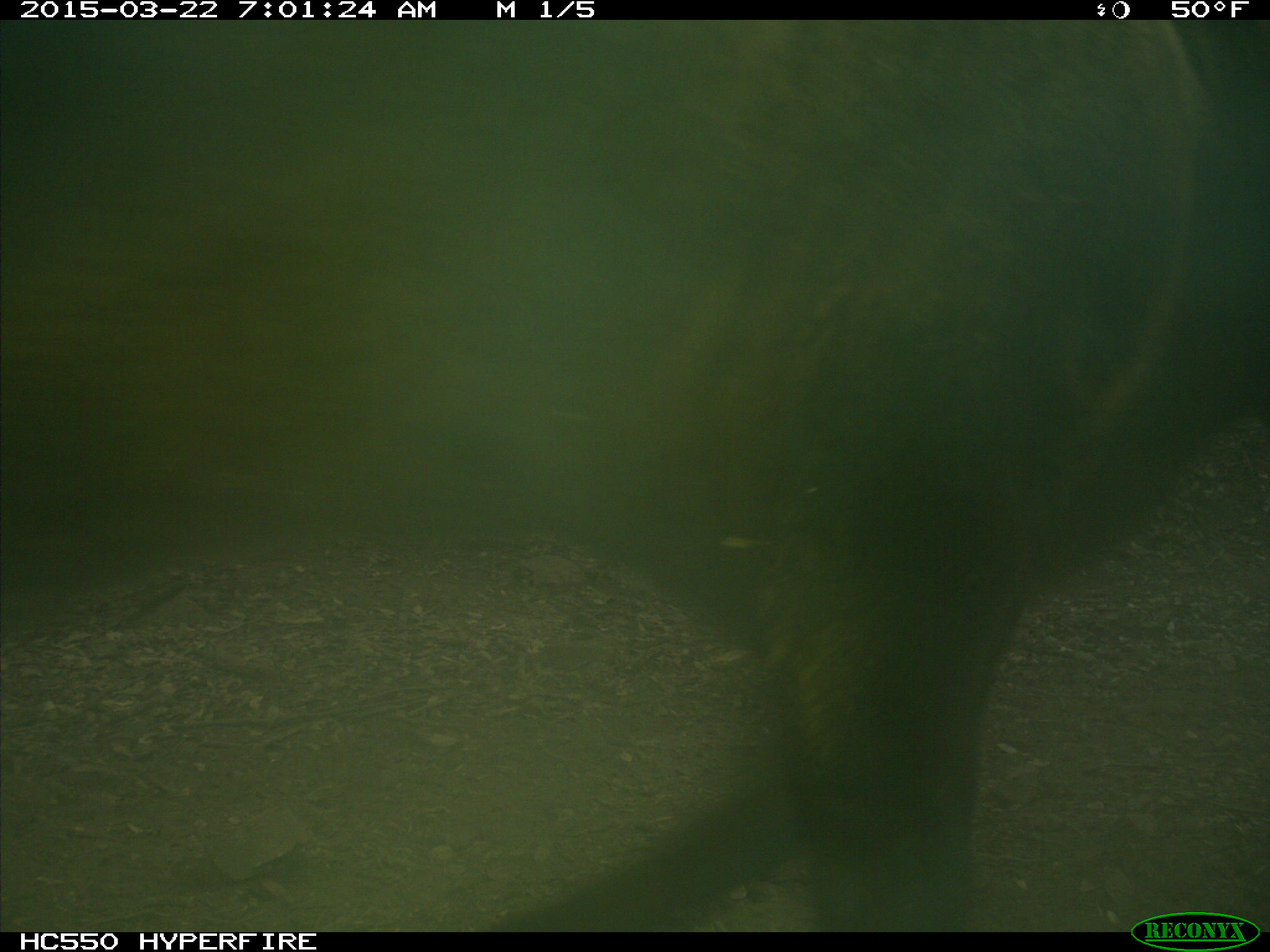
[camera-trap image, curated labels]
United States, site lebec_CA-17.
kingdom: Animalia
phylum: Chordata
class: Mammalia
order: Artiodactyla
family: Bovidae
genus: Bos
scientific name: Bos taurus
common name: domestic cow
Bos taurus (domestic cow).